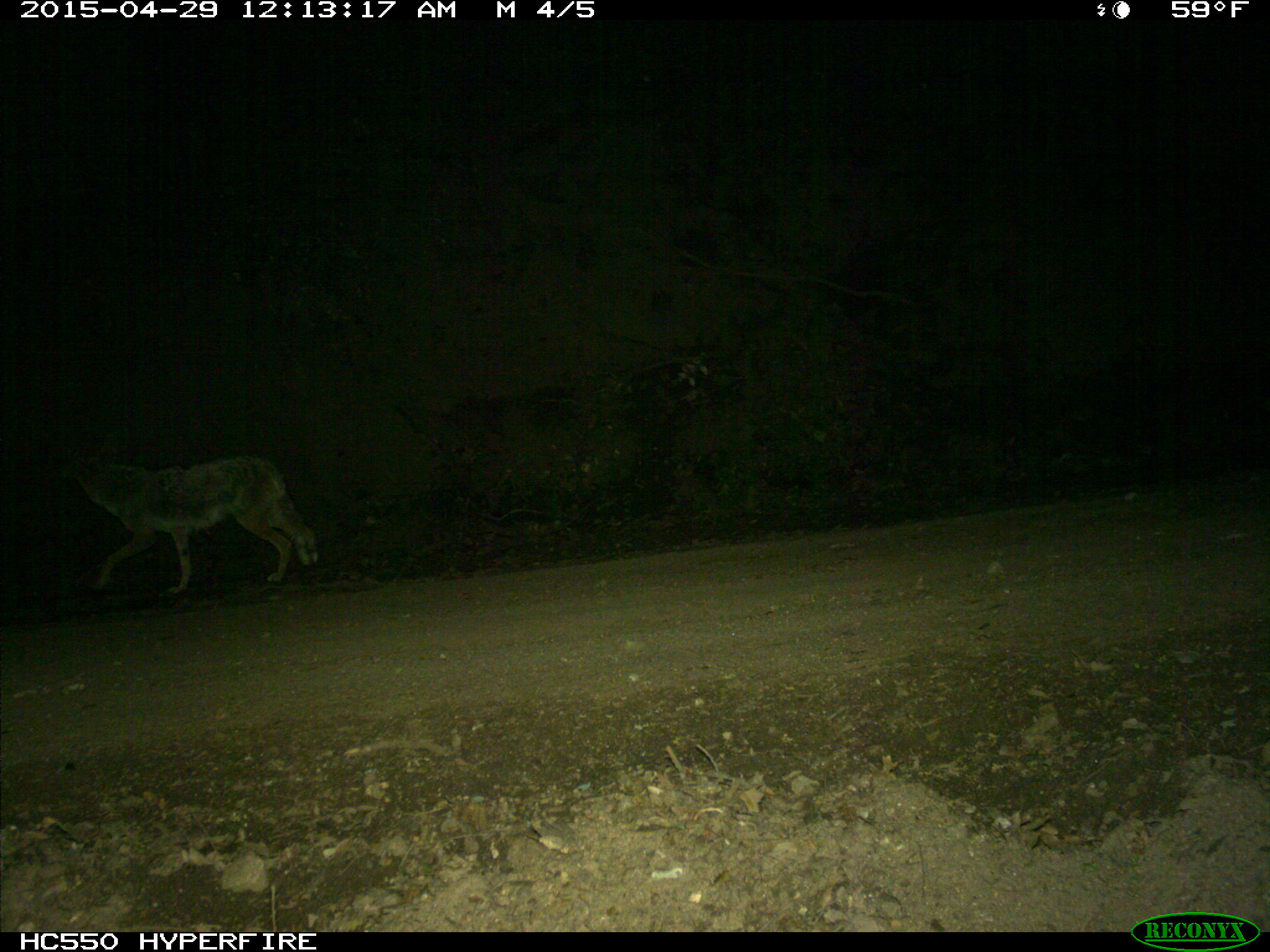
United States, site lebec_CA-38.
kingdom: Animalia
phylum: Chordata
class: Mammalia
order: Carnivora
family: Canidae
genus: Canis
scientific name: Canis latrans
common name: coyote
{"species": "Canis latrans (coyote)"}